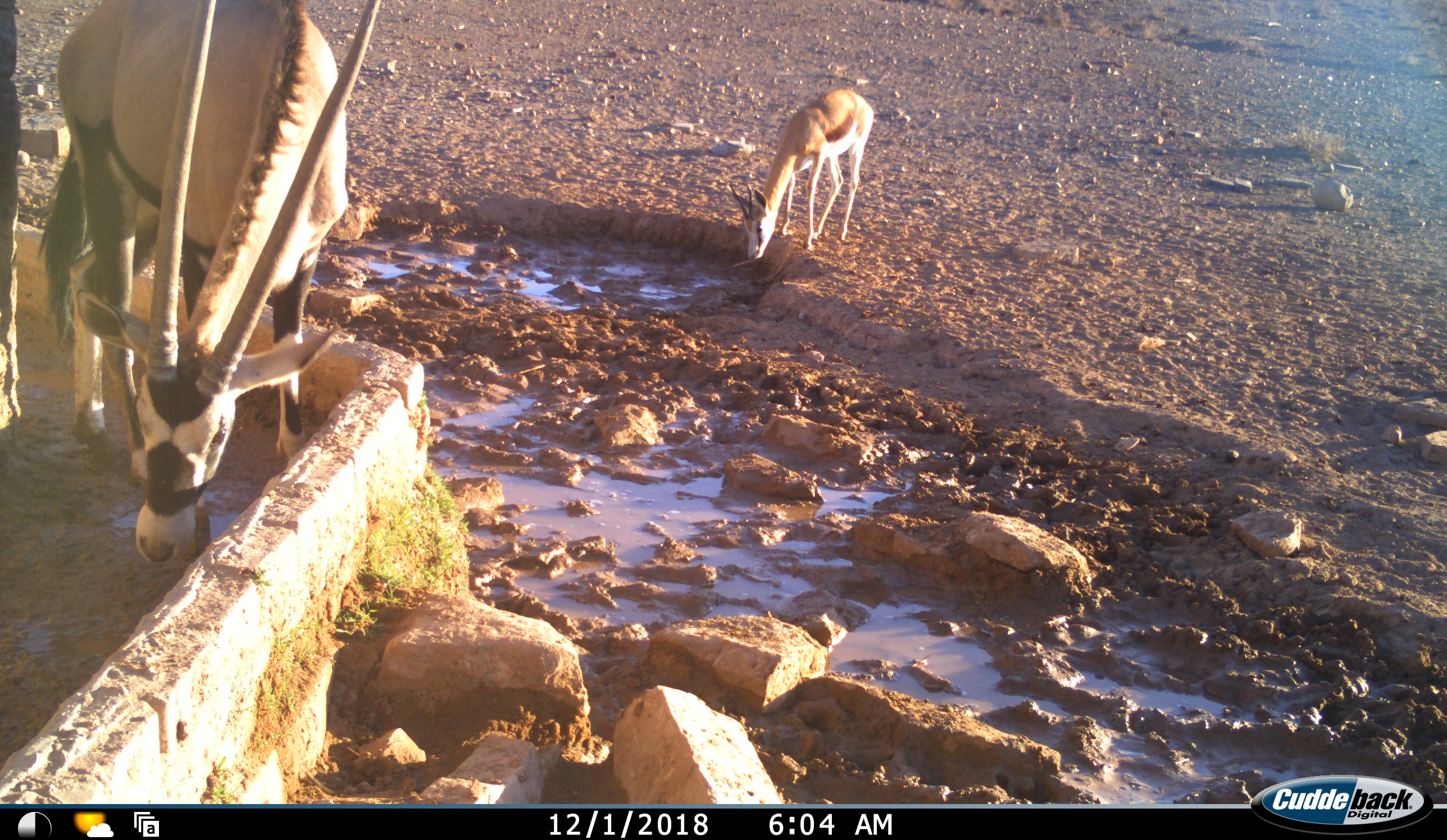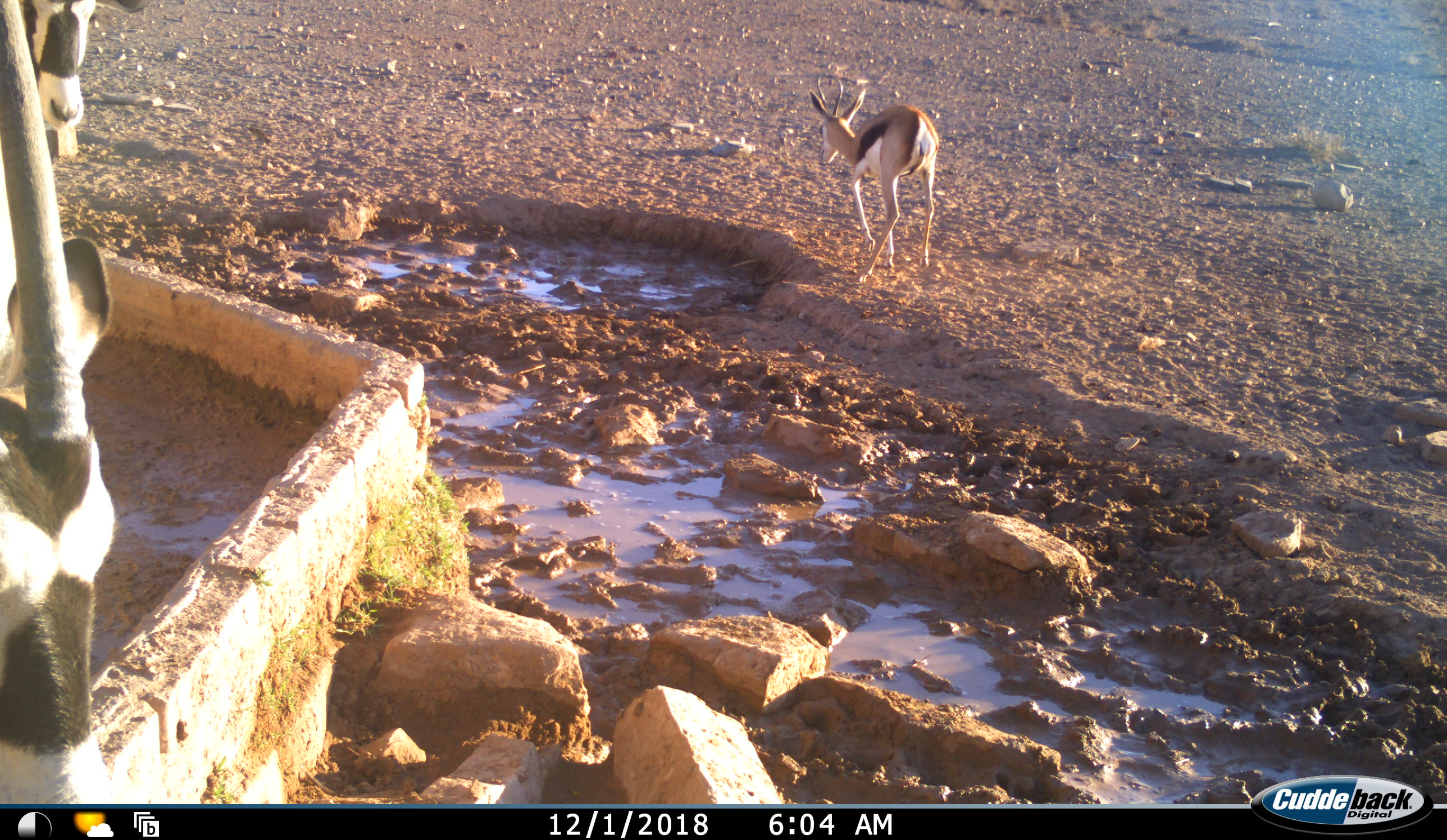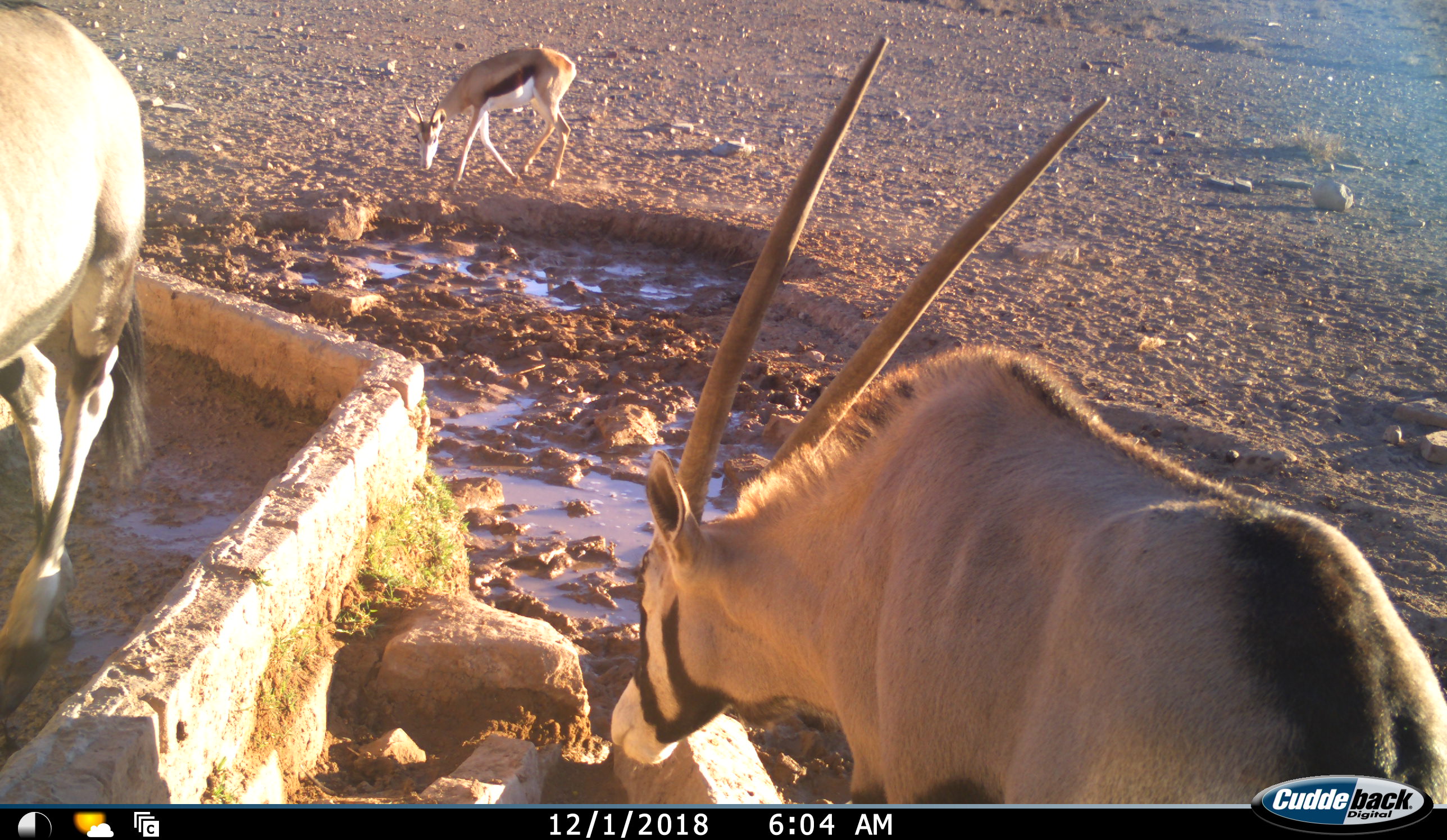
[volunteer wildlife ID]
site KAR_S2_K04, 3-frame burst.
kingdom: Animalia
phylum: Chordata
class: Mammalia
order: Artiodactyla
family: Bovidae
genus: Oryx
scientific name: Oryx gazella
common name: gemsbok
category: oryx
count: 2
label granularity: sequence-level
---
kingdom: Animalia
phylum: Chordata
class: Mammalia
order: Artiodactyla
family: Bovidae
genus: Antidorcas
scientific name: Antidorcas marsupialis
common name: springbok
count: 1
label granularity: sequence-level